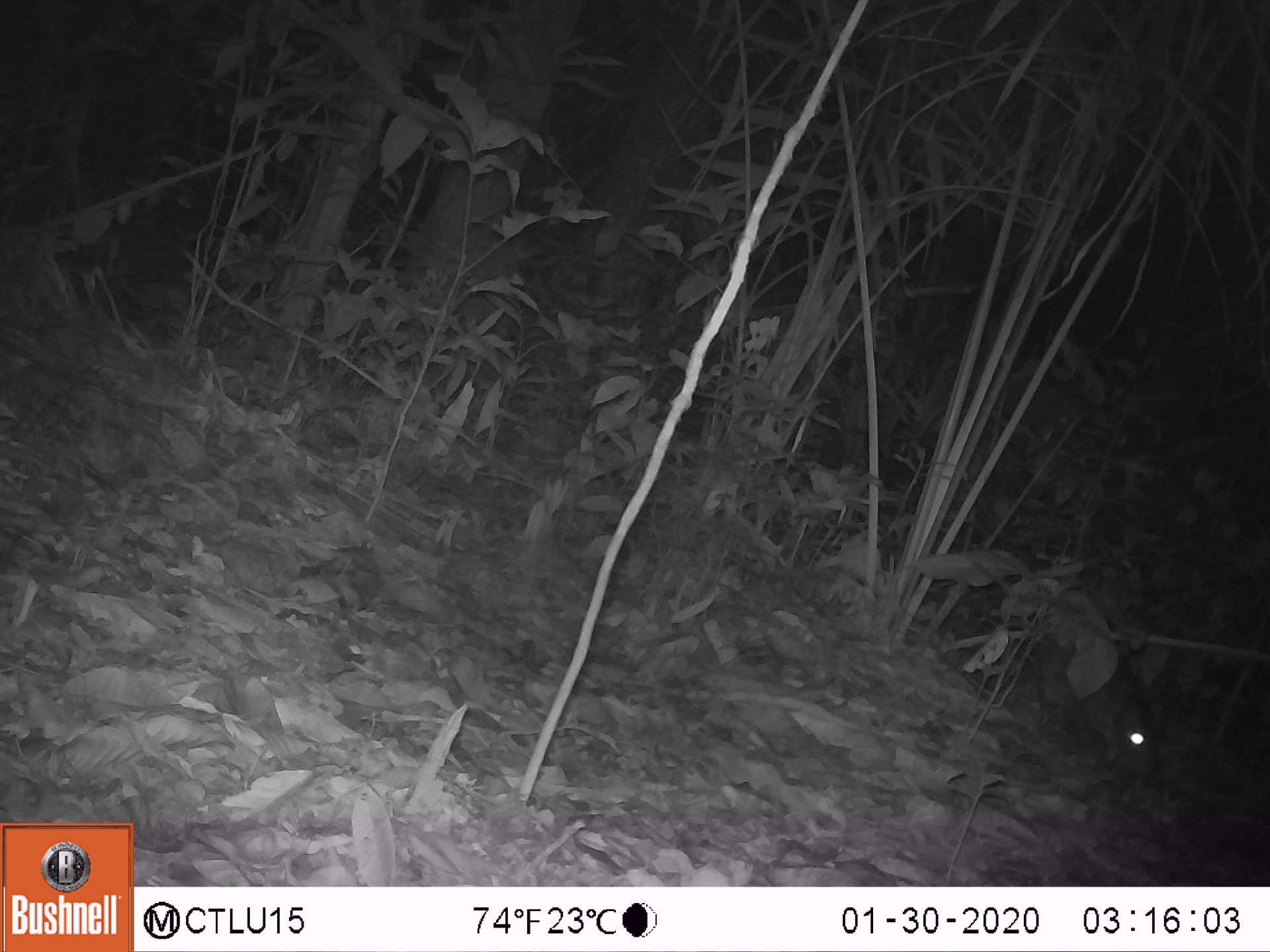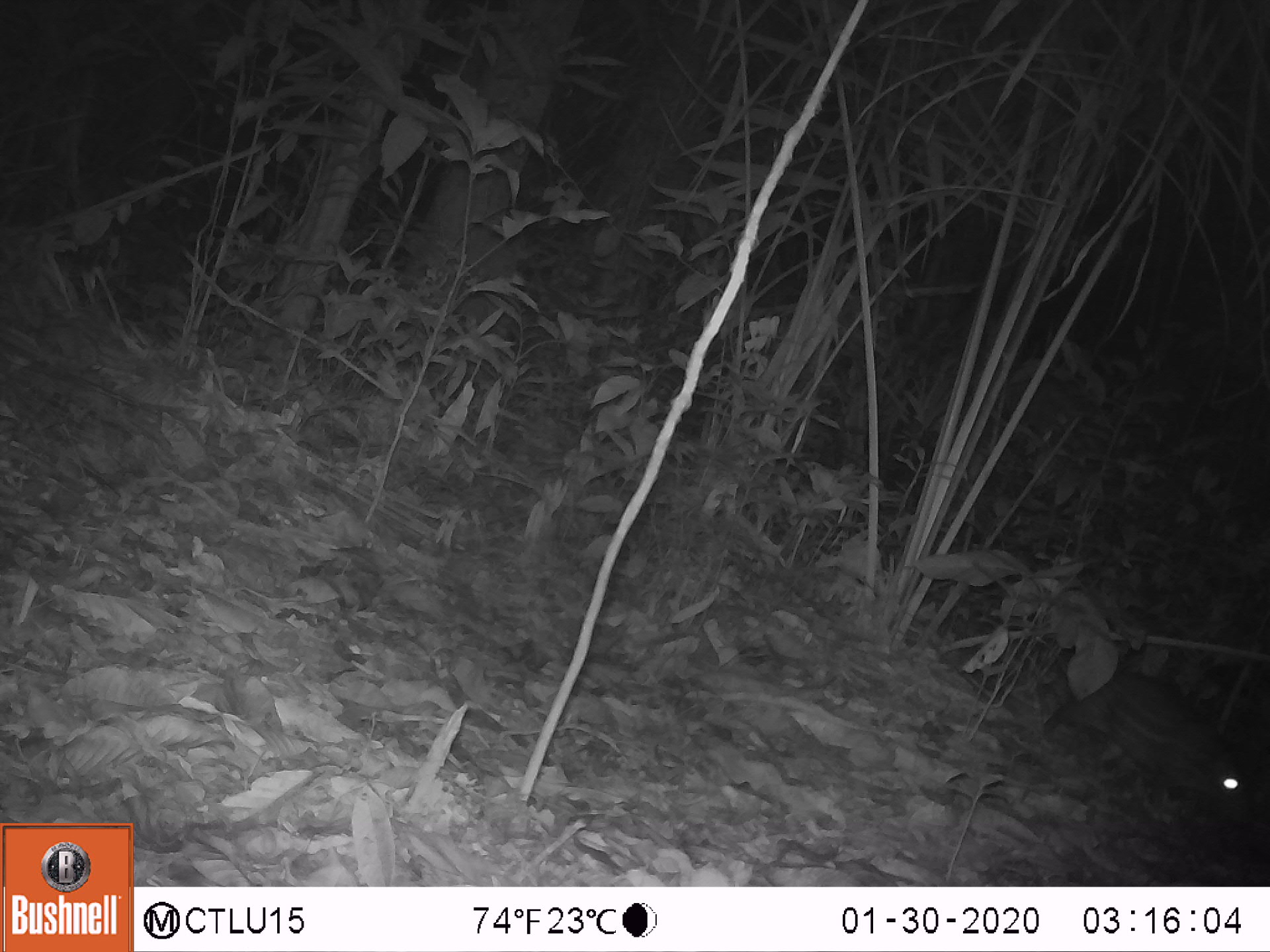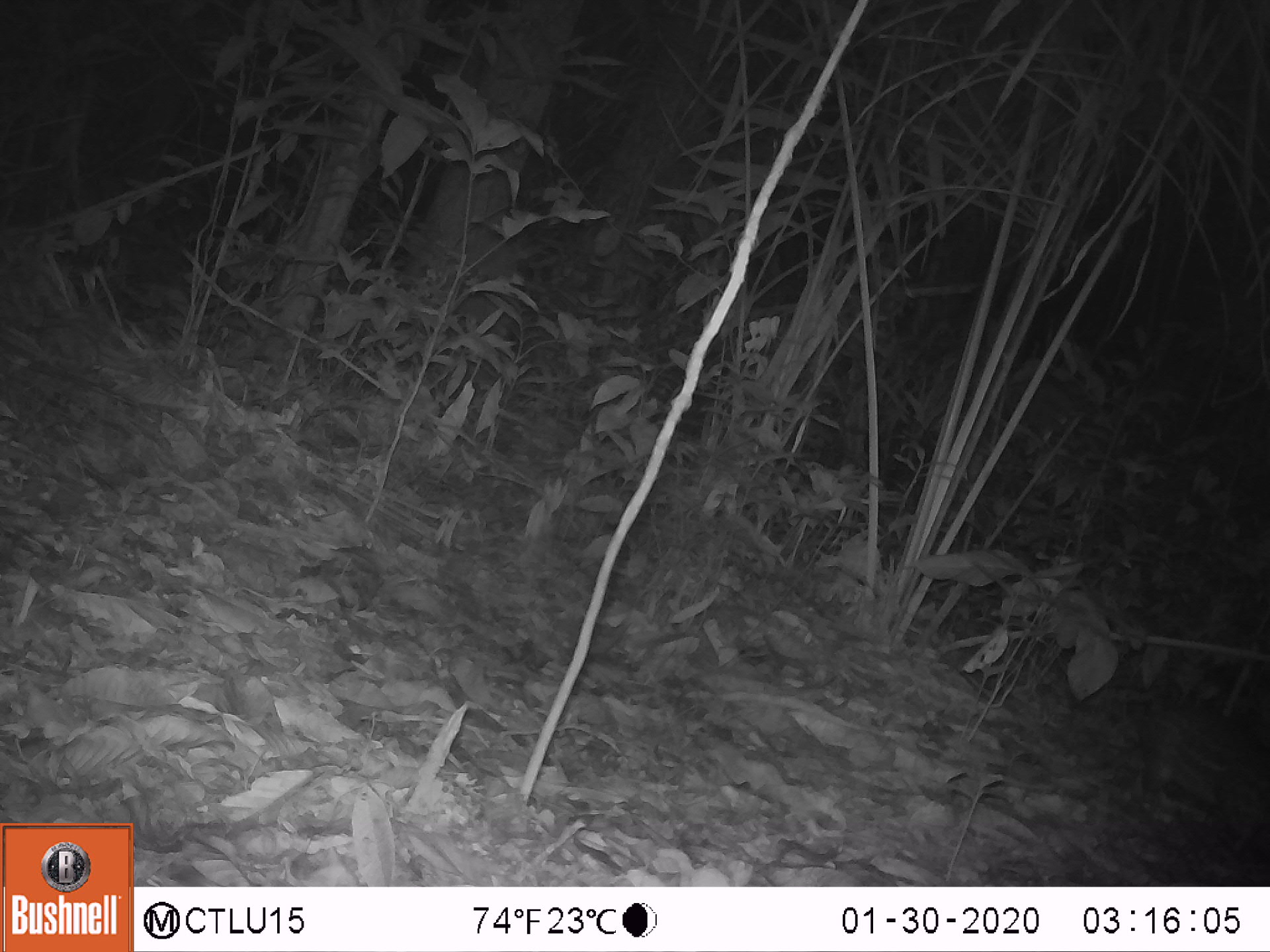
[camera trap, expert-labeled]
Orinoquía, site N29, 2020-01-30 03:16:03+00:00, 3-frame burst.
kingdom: Animalia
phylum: Chordata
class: Mammalia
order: Rodentia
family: Cuniculidae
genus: Cuniculus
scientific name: Cuniculus paca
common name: spotted paca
Spotted paca (Cuniculus paca).